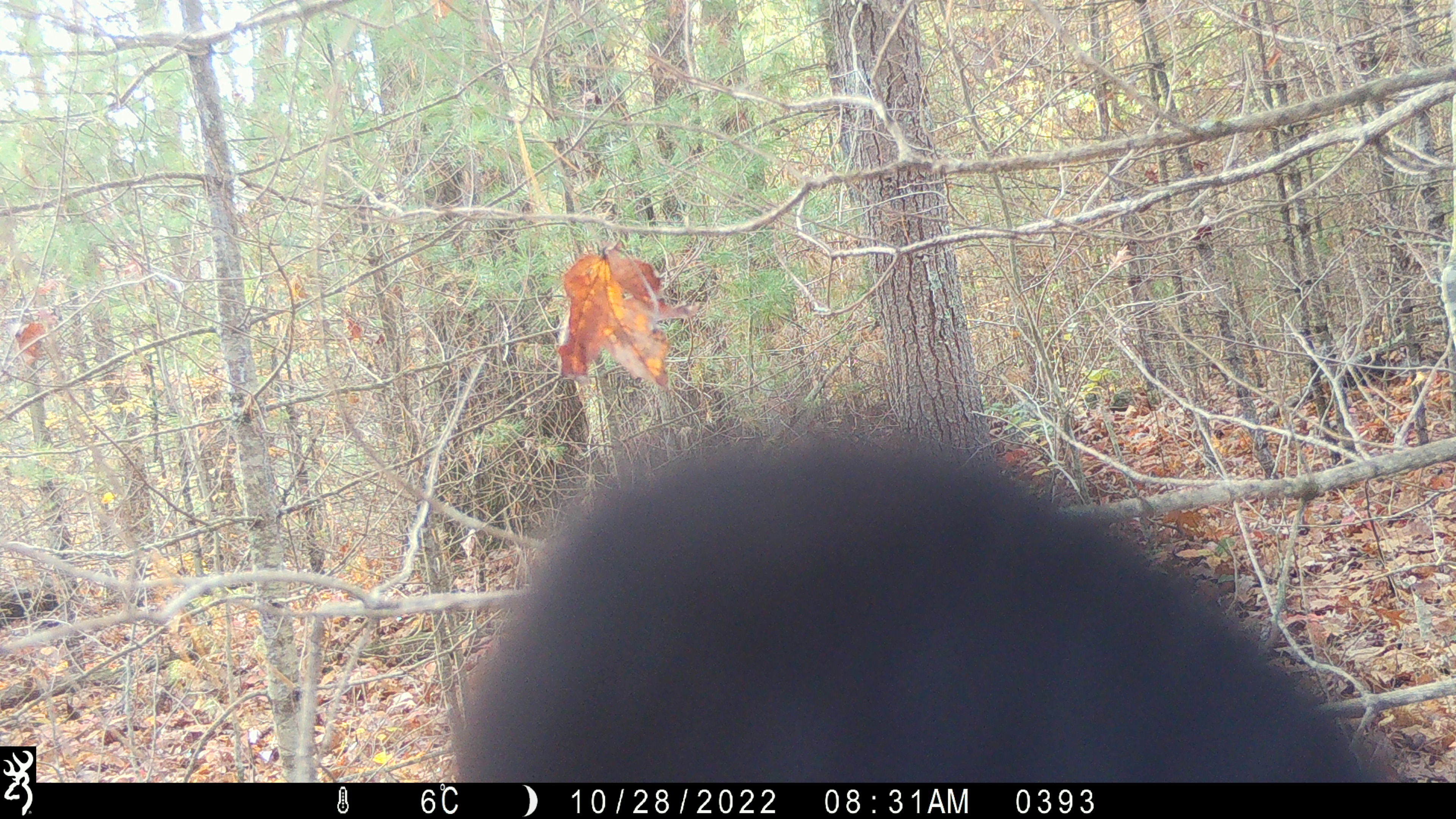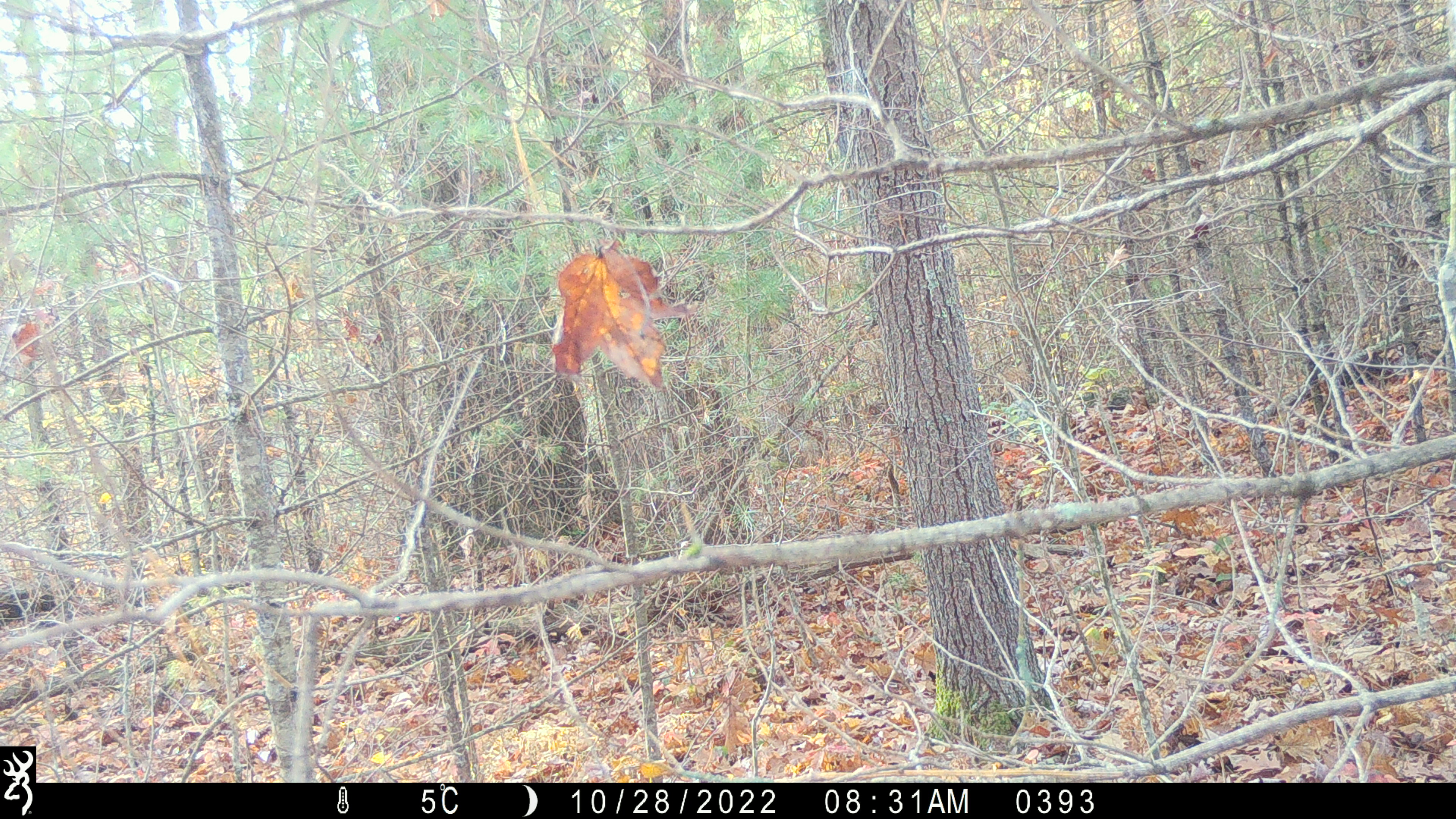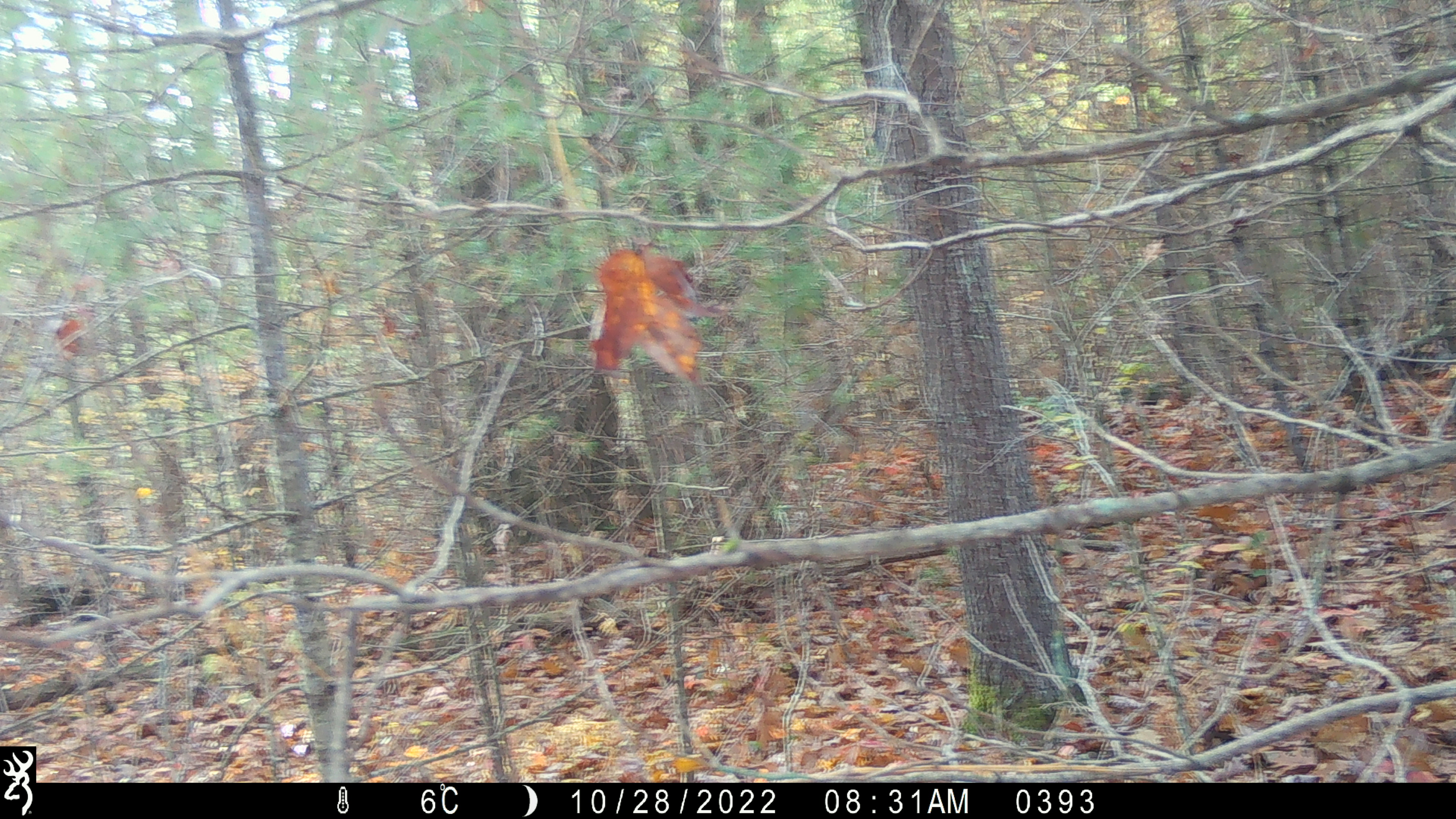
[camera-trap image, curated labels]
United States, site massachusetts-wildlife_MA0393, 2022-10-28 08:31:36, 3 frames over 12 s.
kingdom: Animalia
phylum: Chordata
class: Mammalia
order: Carnivora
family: Ursidae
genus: Ursus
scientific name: Ursus americanus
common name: black bear